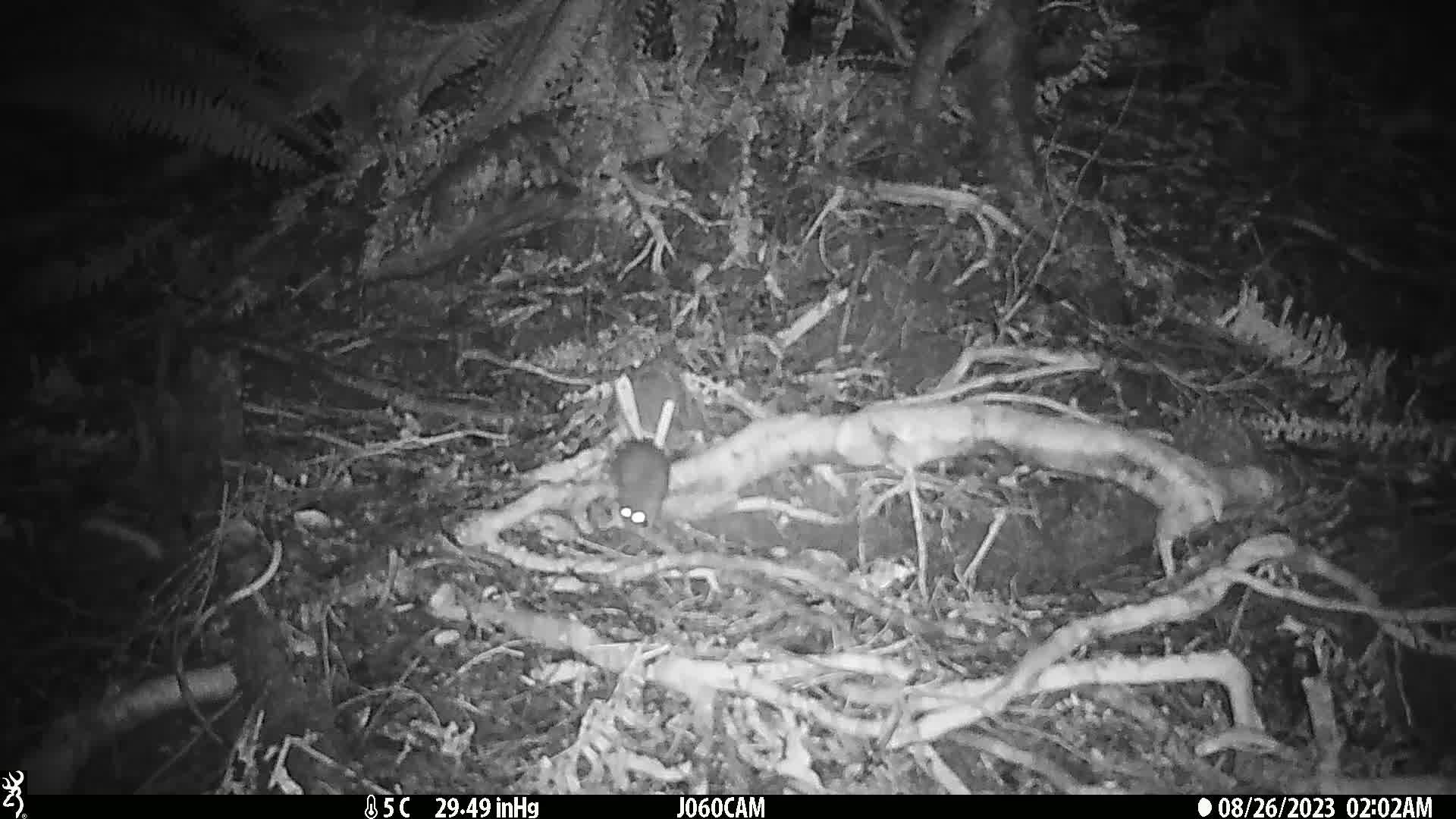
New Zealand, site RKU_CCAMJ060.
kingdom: Animalia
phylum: Chordata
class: Mammalia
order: Rodentia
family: Muridae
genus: Rattus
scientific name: Rattus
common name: rat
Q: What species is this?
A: Rat (Rattus).